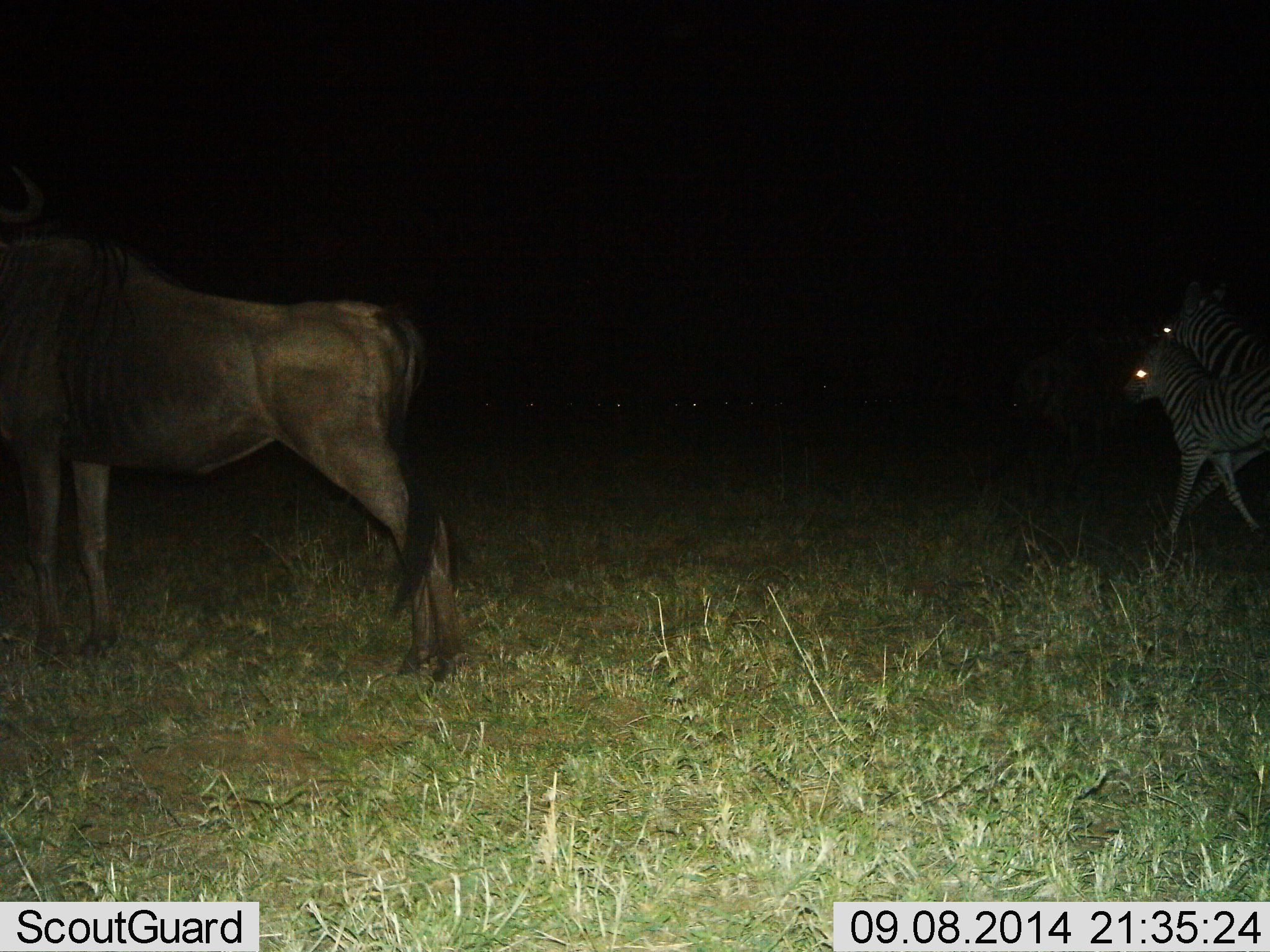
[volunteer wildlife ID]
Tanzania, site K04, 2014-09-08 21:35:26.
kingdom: Animalia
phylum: Chordata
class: Mammalia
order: Artiodactyla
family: Bovidae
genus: Connochaetes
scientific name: Connochaetes taurinus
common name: blue wildebeest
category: wildebeest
Wildebeest (blue wildebeest) (Connochaetes taurinus), count 1. Behavior (volunteer vote fractions): standing 91%, resting 0%, moving 9%, interacting 0%. Young present (vote fraction): 0%. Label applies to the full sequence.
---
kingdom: Animalia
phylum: Chordata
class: Mammalia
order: Perissodactyla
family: Equidae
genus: Equus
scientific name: Equus quagga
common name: plains zebra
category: zebra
Zebra (plains zebra) (Equus quagga), count 2. Behavior (volunteer vote fractions): standing 27%, resting 0%, moving 73%, interacting 0%. Young present (vote fraction): 36%. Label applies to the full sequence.